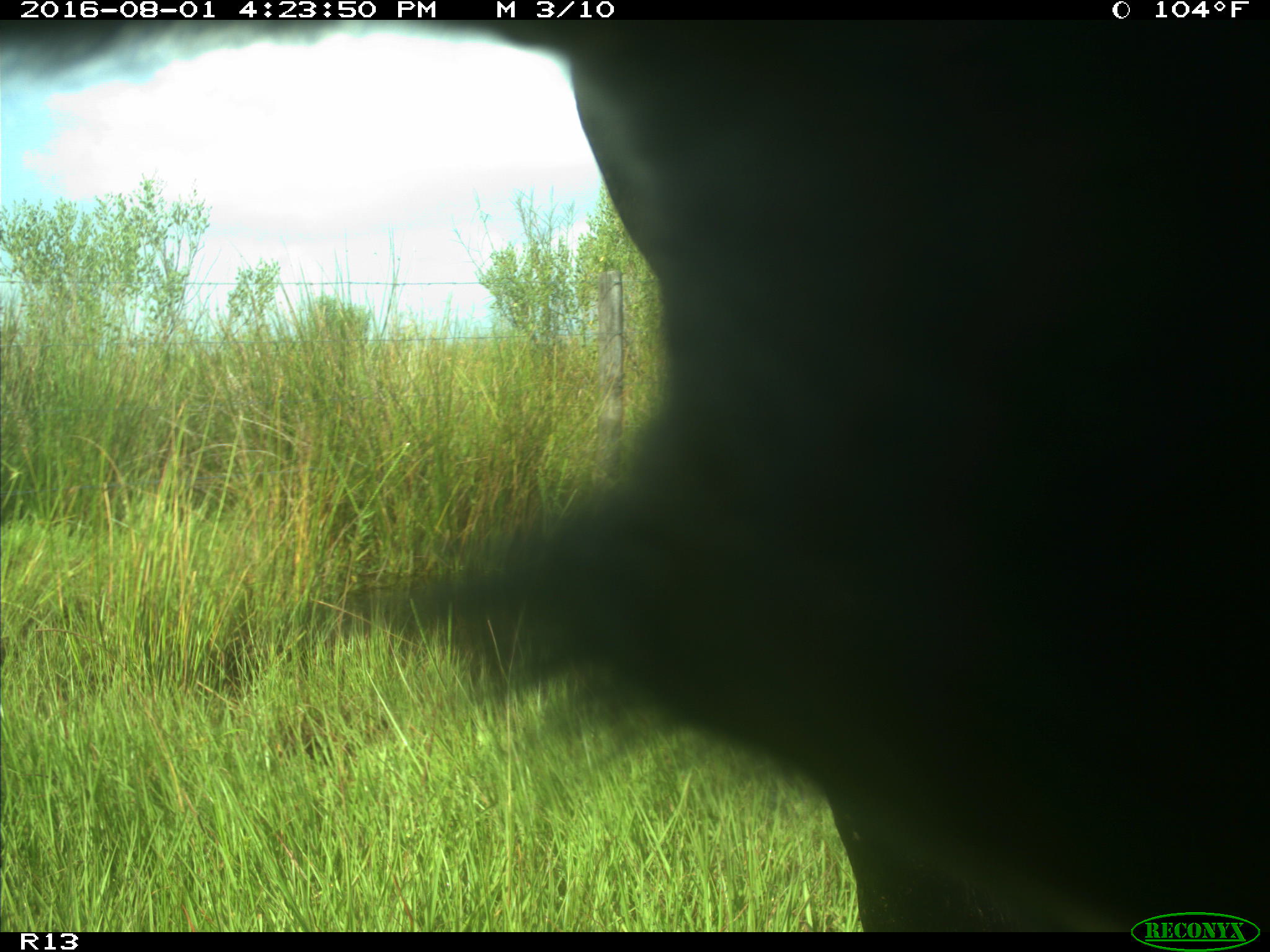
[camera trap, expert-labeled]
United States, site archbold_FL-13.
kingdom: Animalia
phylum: Chordata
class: Mammalia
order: Artiodactyla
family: Bovidae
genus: Bos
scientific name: Bos taurus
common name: domestic cow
Bos taurus (domestic cow).